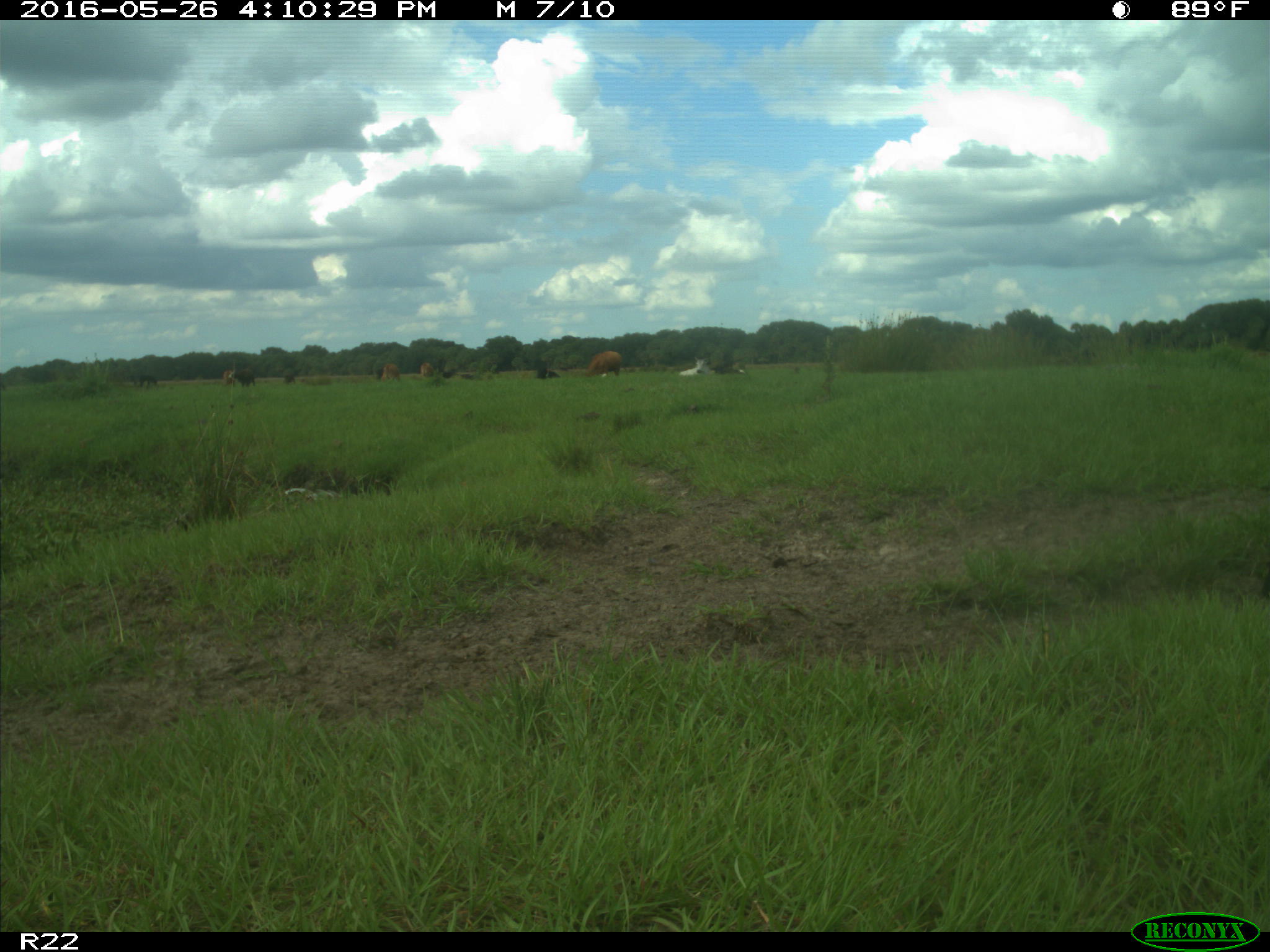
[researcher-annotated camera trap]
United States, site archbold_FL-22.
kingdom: Animalia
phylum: Chordata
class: Mammalia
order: Artiodactyla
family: Bovidae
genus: Bos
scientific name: Bos taurus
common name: domestic cow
Bos taurus (domestic cow).